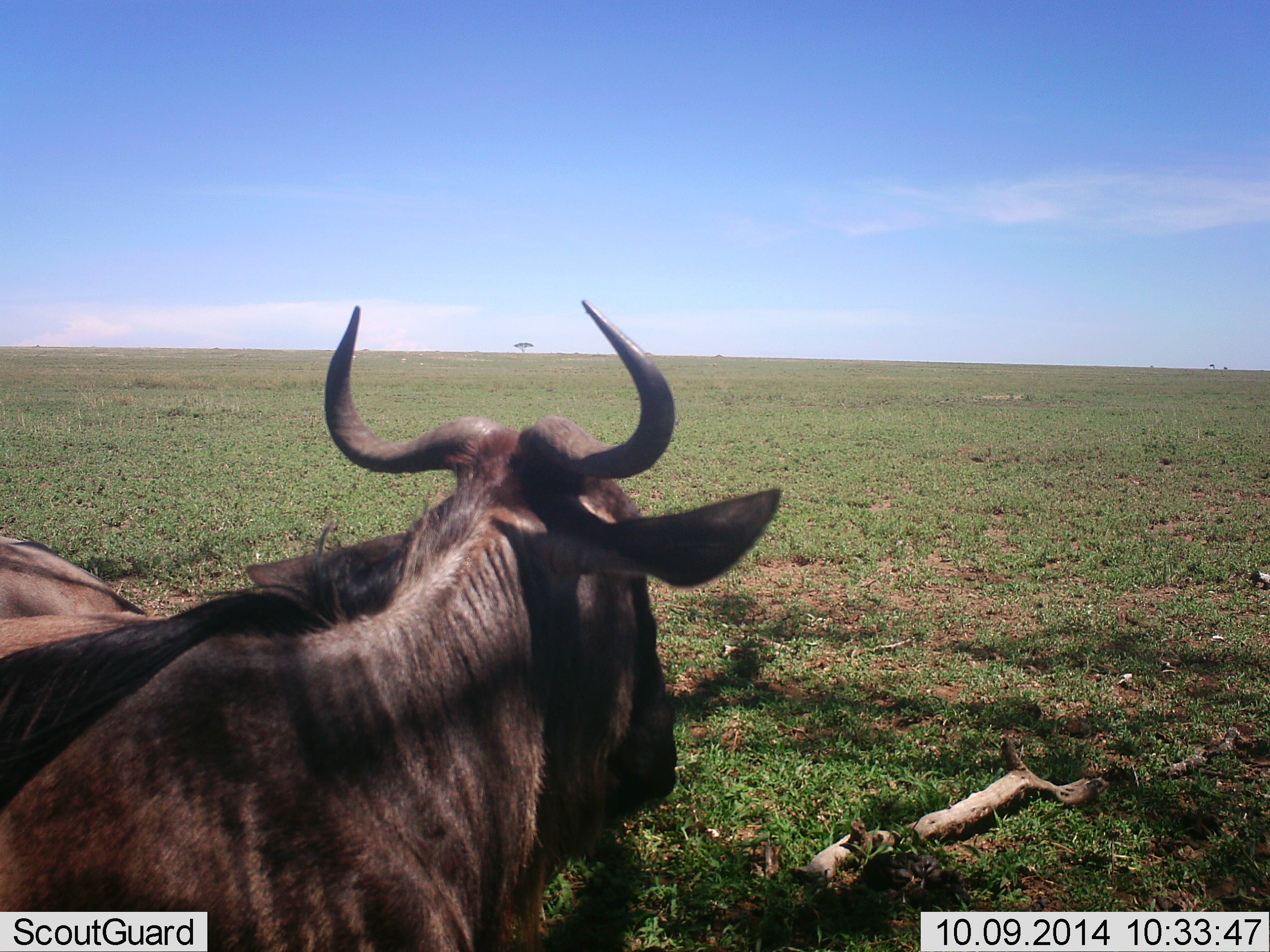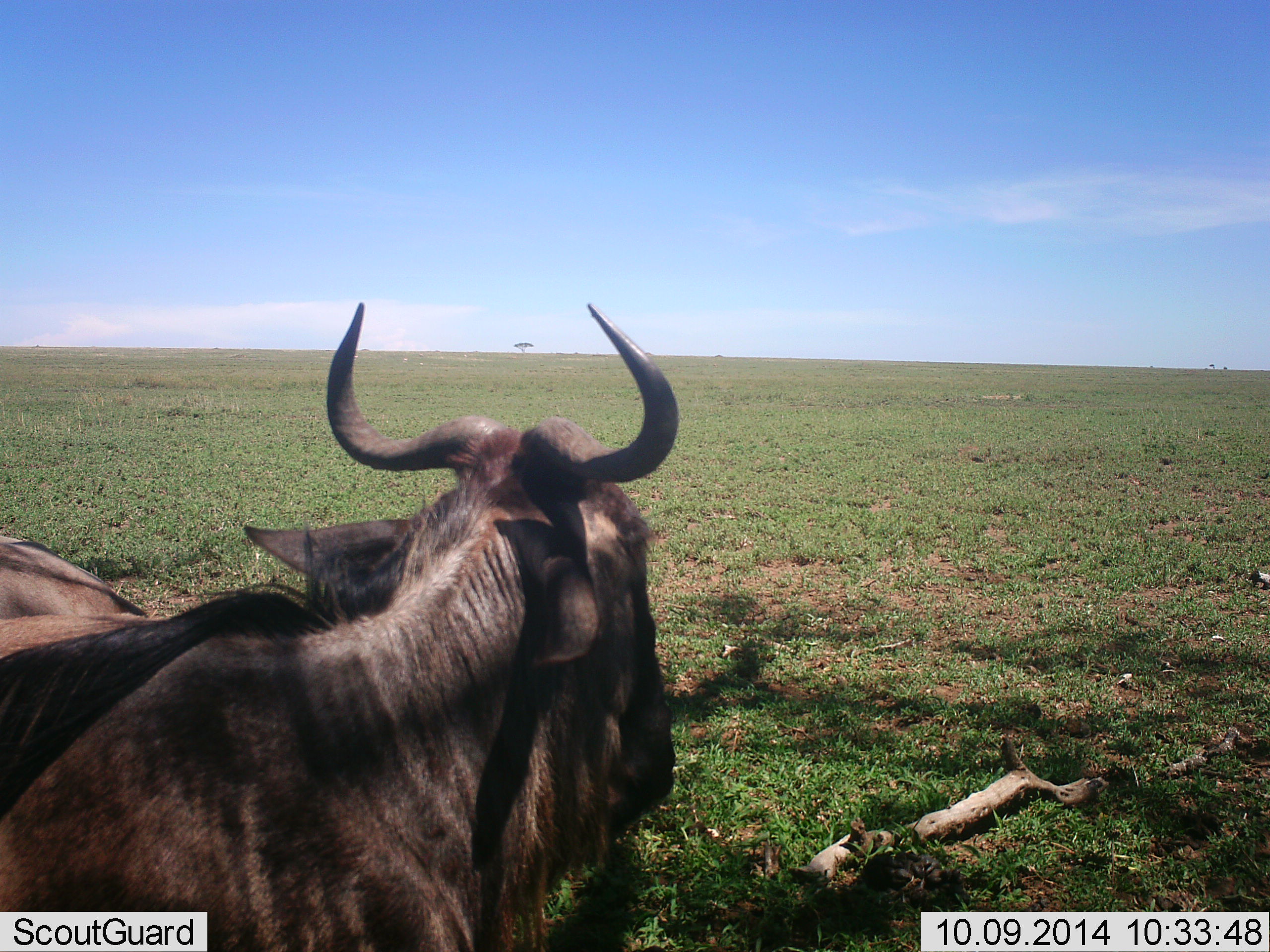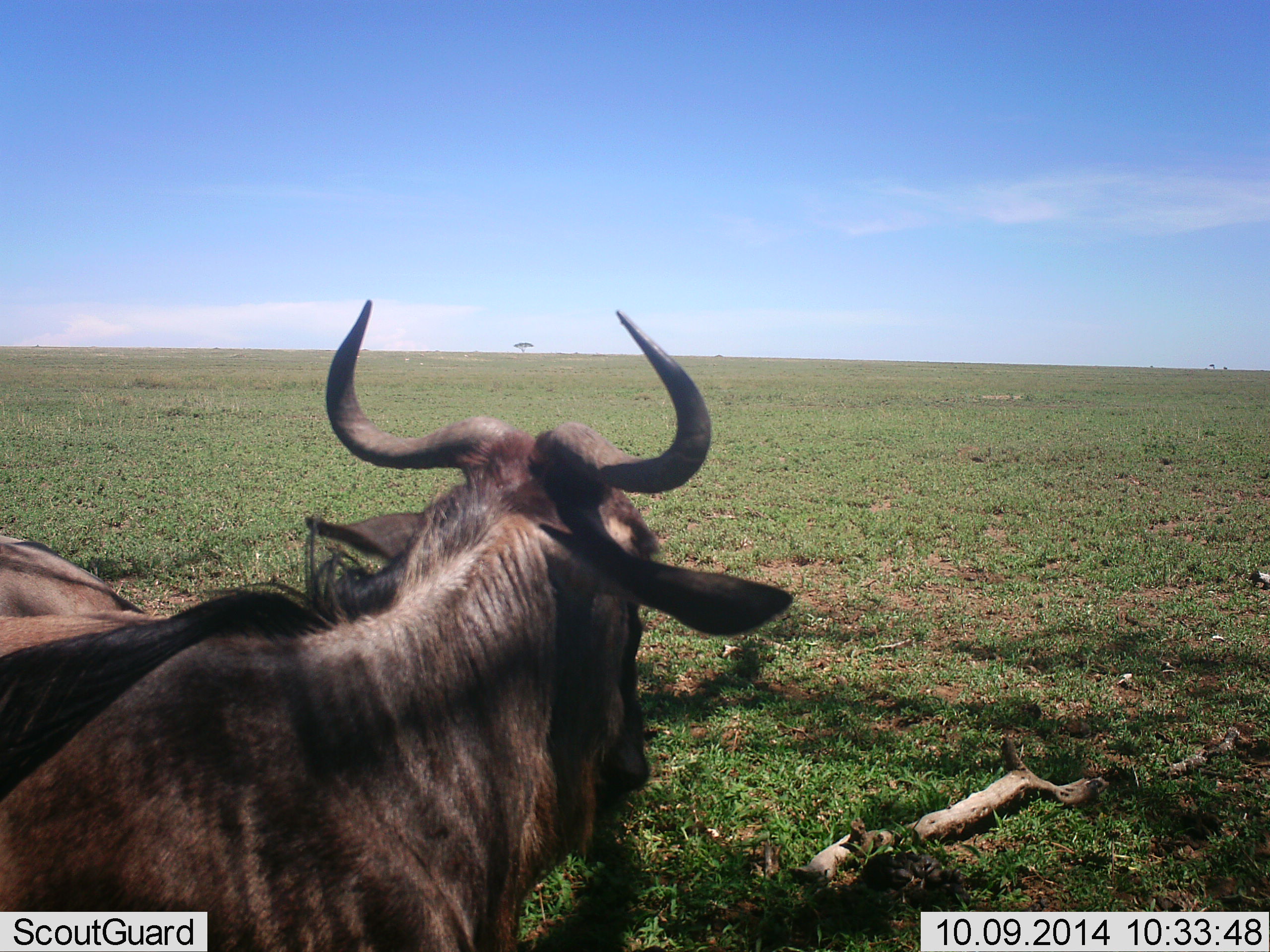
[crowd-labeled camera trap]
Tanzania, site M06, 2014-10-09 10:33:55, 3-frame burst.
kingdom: Animalia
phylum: Chordata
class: Mammalia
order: Artiodactyla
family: Bovidae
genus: Connochaetes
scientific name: Connochaetes taurinus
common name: blue wildebeest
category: wildebeest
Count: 1.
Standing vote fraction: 10%.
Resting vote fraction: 90%.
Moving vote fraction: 0%.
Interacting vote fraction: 0%.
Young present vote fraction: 0%.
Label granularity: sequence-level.